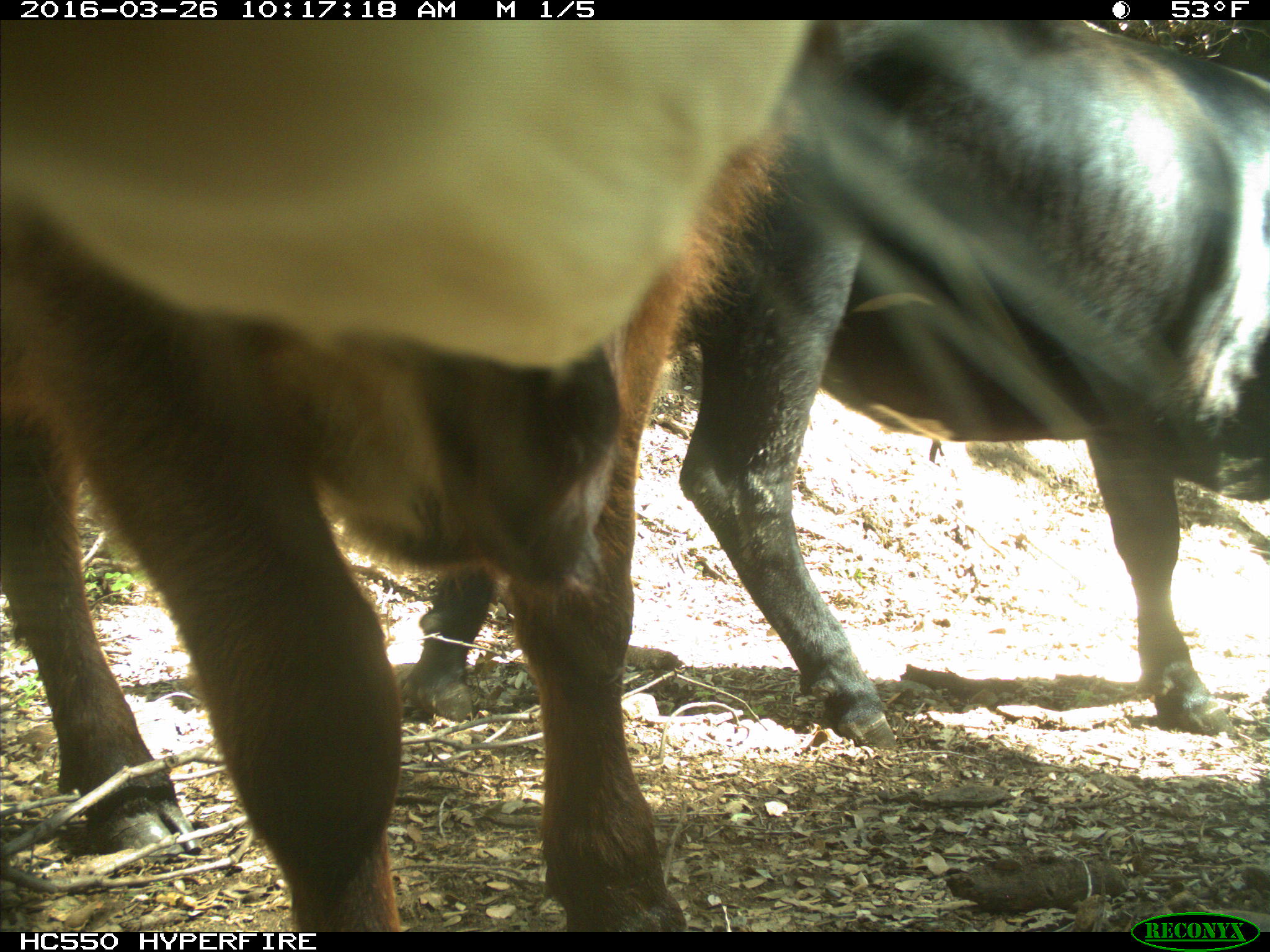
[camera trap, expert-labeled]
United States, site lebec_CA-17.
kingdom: Animalia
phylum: Chordata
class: Mammalia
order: Artiodactyla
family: Bovidae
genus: Bos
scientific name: Bos taurus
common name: domestic cow